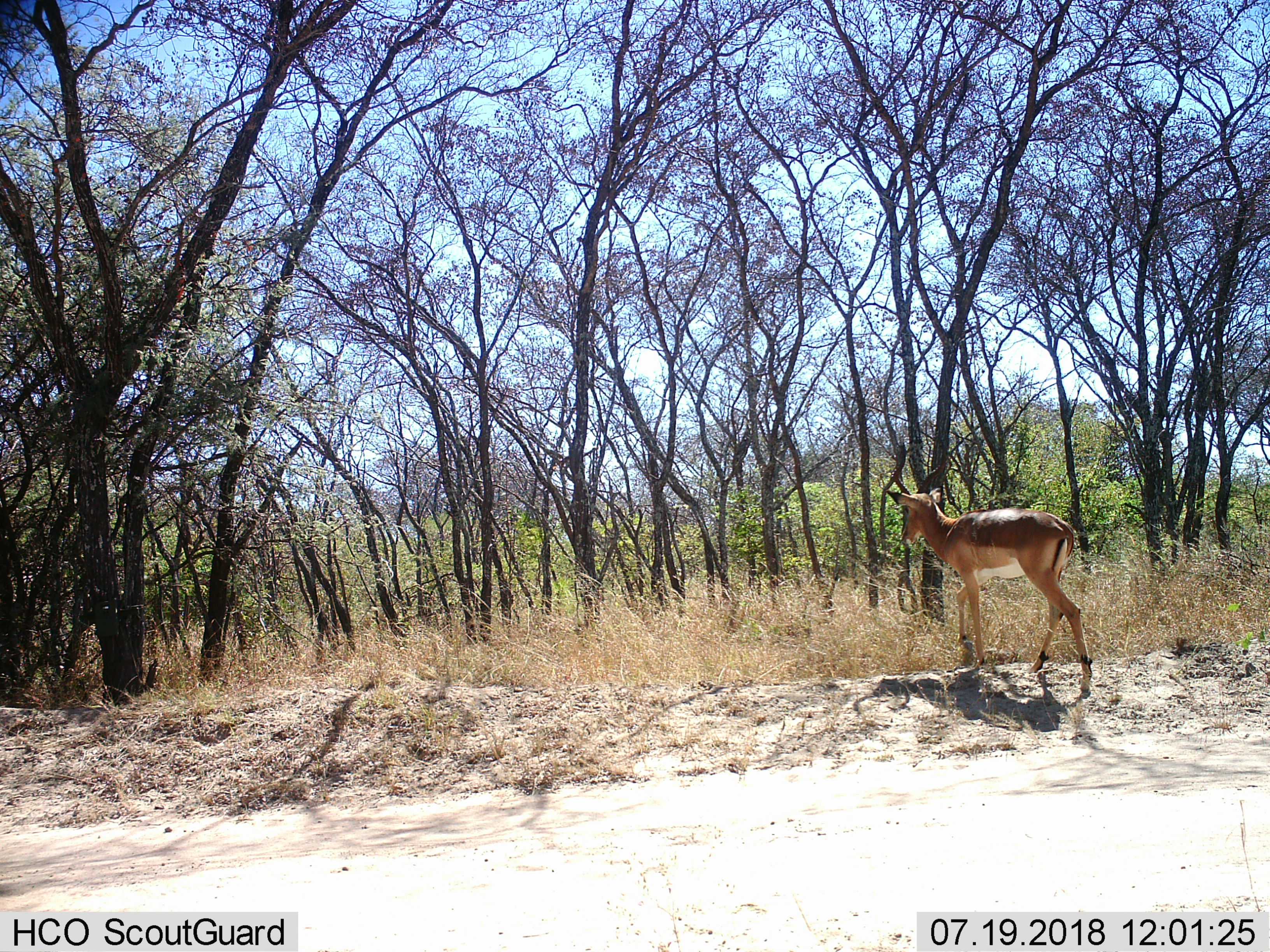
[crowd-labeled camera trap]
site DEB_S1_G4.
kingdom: Animalia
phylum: Chordata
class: Mammalia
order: Artiodactyla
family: Bovidae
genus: Aepyceros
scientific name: Aepyceros melampus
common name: impala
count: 1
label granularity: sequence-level